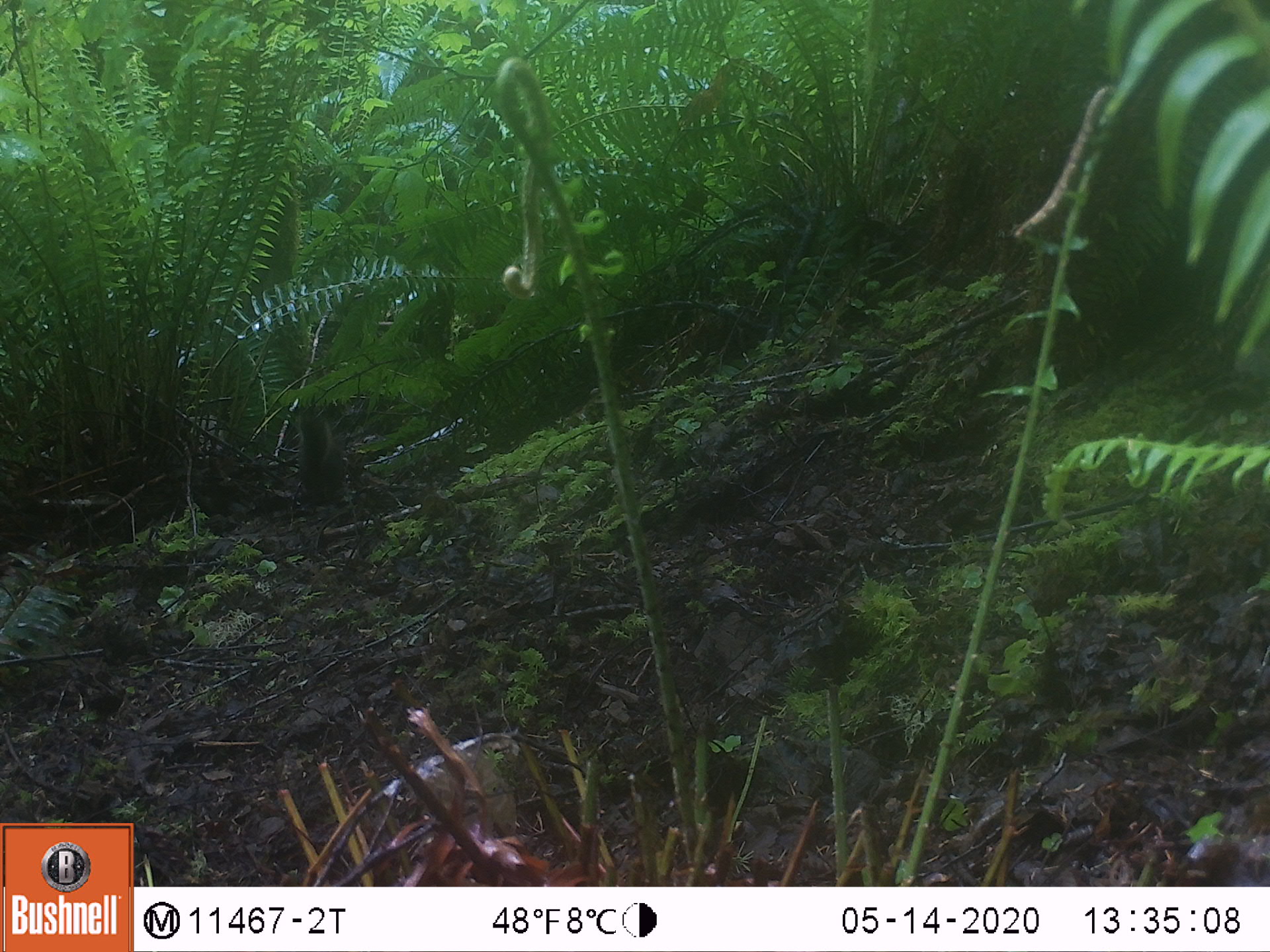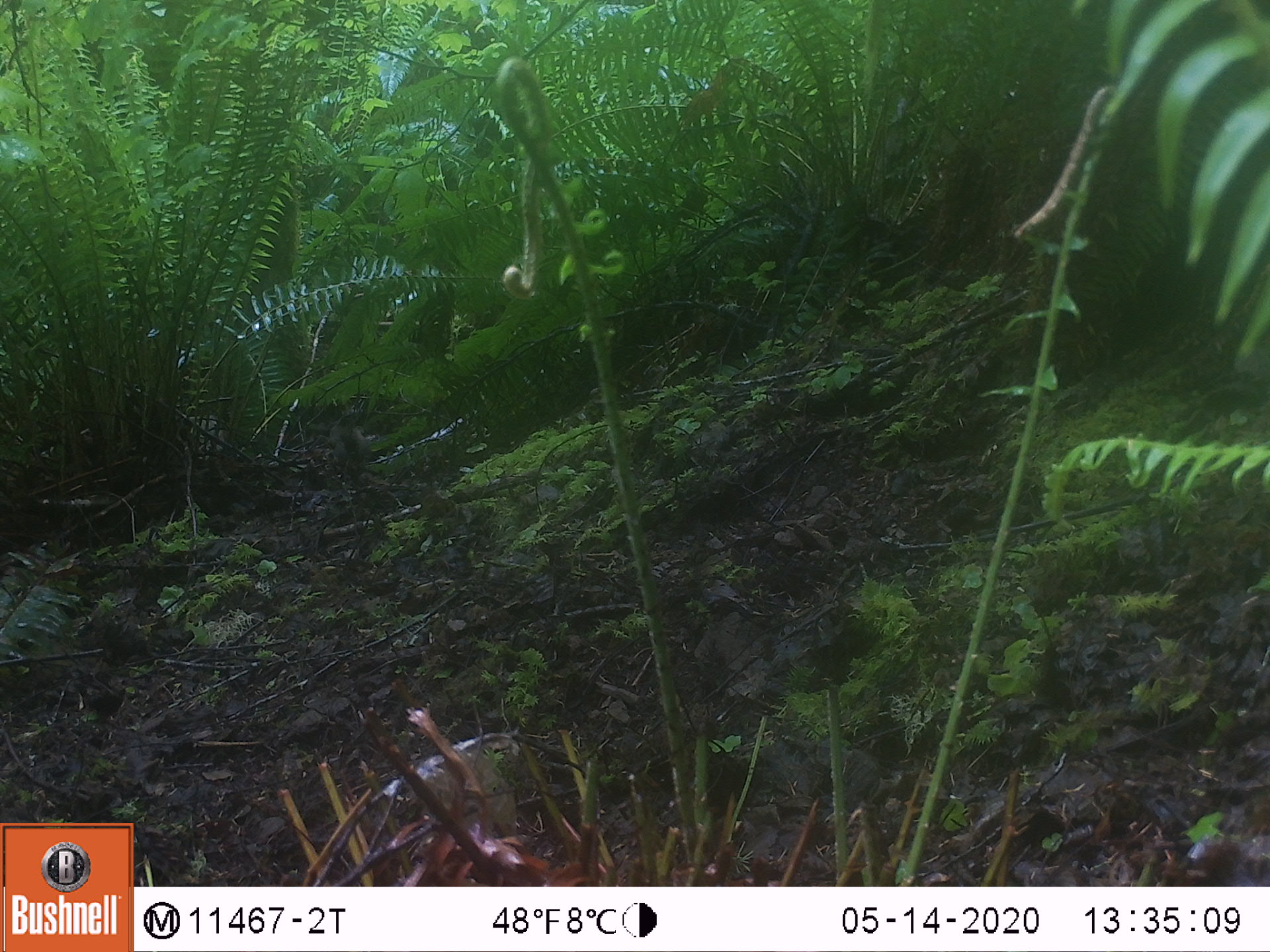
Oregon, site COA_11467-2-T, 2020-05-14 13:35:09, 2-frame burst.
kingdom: Animalia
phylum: Chordata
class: Mammalia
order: Rodentia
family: Sciuridae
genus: Tamiasciurus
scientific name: Tamiasciurus douglasii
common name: douglas squirrel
Douglas squirrel (Tamiasciurus douglasii).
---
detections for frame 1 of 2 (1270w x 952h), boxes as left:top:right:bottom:
douglas squirrel: 291:406:367:519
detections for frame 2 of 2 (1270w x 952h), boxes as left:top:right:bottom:
douglas squirrel: 324:408:404:479